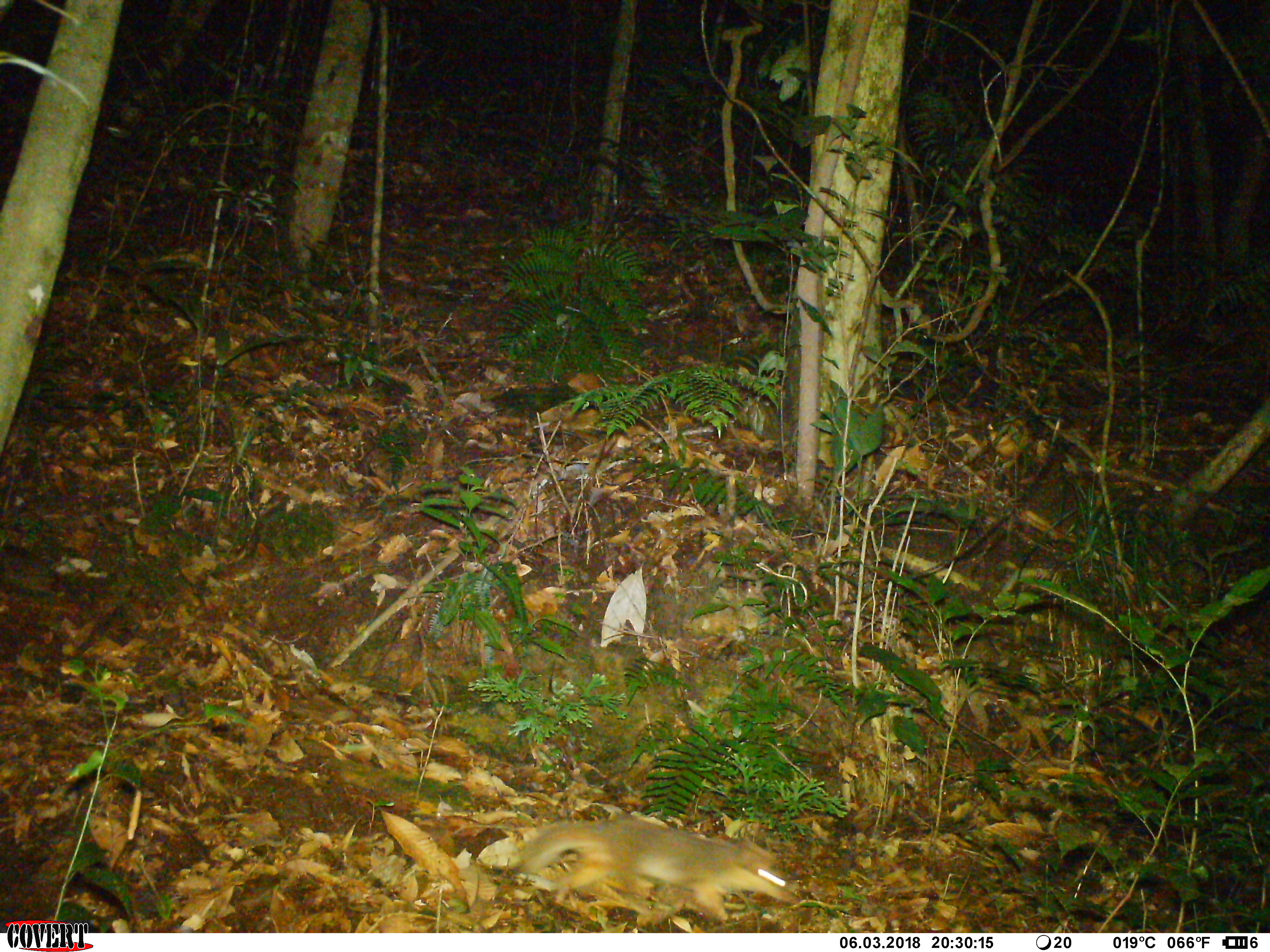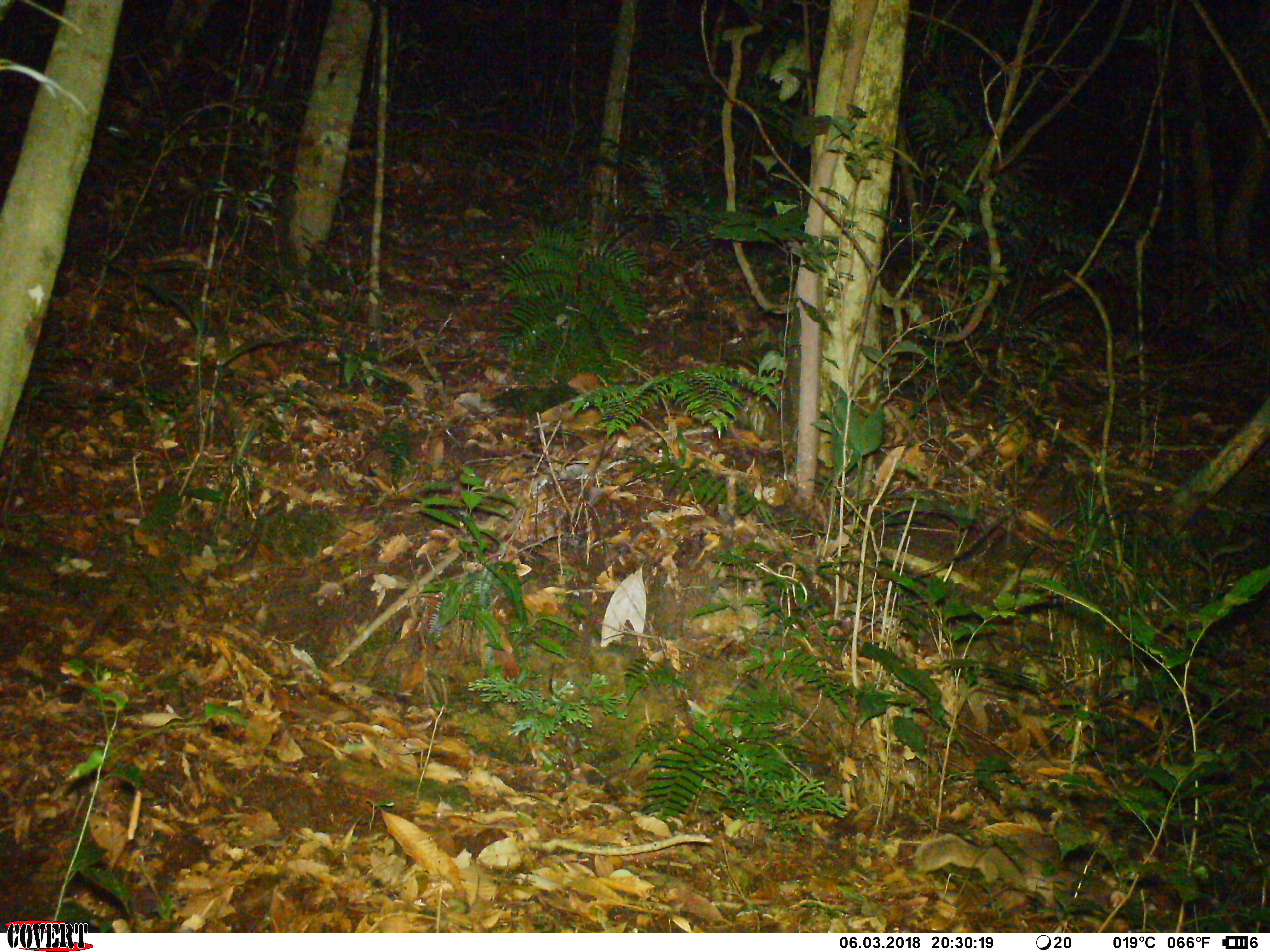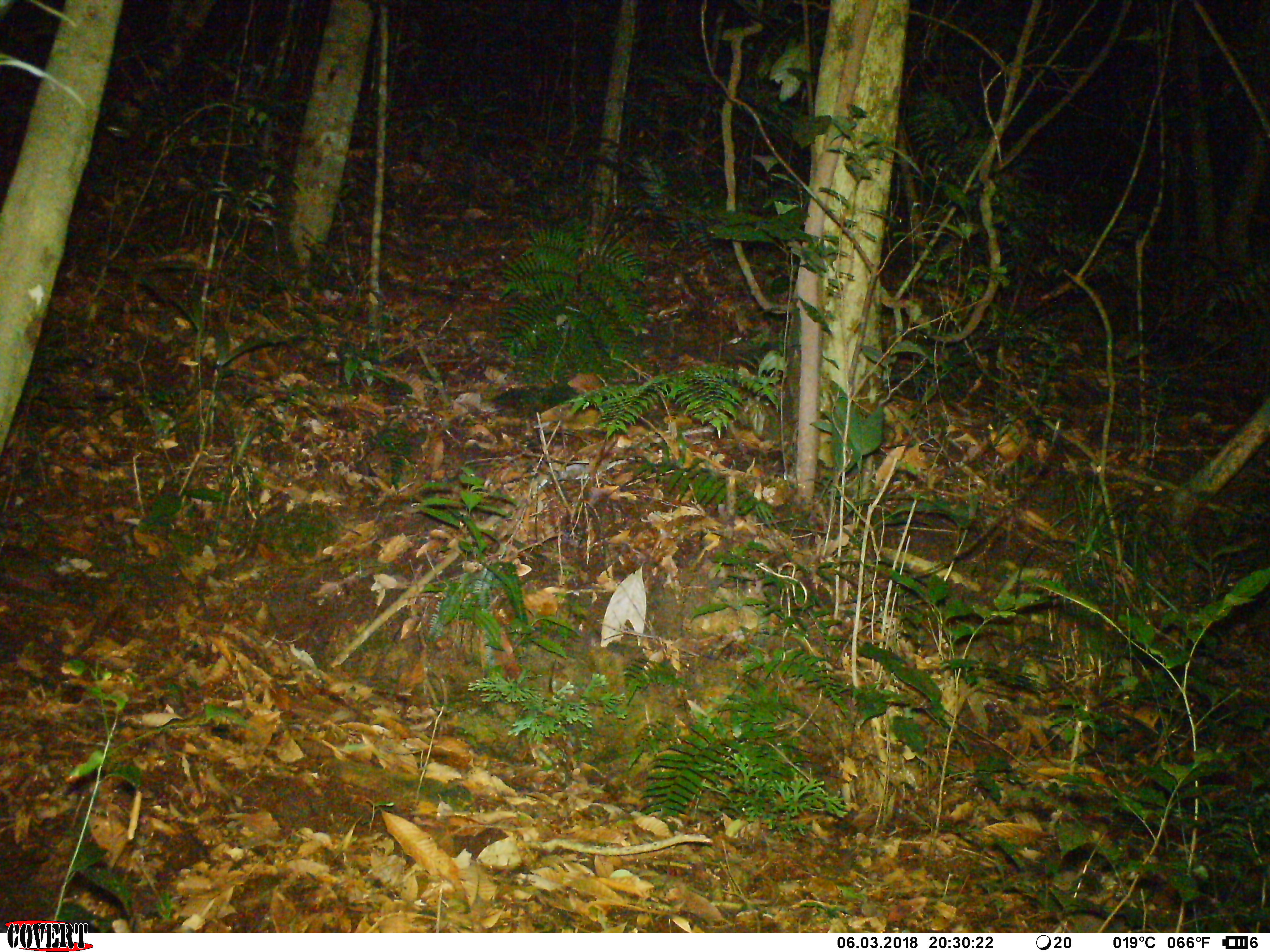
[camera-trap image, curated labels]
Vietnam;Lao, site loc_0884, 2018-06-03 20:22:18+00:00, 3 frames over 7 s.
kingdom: Animalia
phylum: Chordata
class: Mammalia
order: Carnivora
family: Mustelidae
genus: Melogale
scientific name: Melogale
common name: ferret badger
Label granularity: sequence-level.